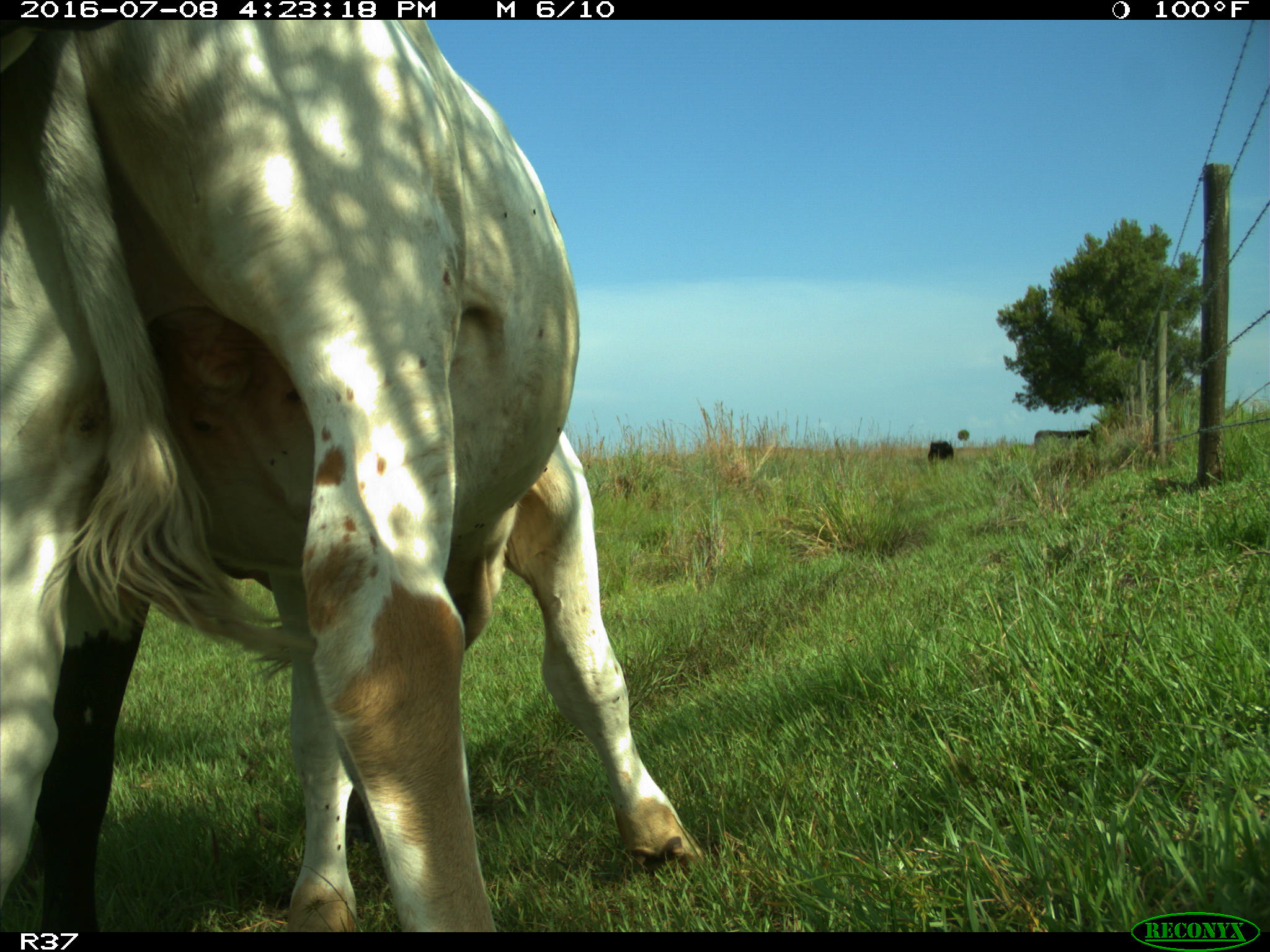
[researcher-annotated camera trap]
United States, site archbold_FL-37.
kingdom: Animalia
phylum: Chordata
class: Mammalia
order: Artiodactyla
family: Bovidae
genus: Bos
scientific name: Bos taurus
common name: domestic cow